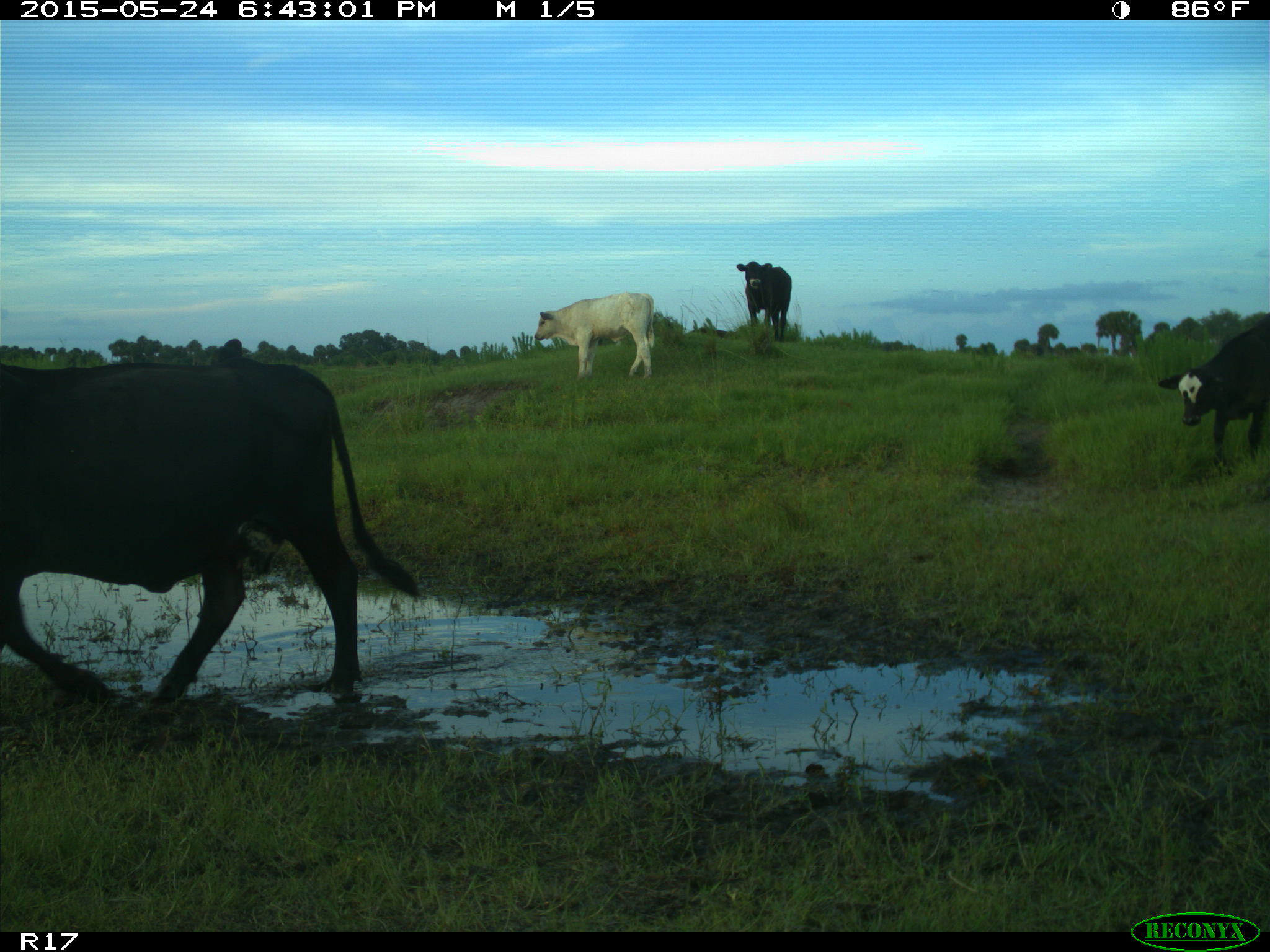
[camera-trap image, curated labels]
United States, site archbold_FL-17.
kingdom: Animalia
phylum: Chordata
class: Mammalia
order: Artiodactyla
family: Bovidae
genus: Bos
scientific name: Bos taurus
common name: domestic cow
Bos taurus (domestic cow).